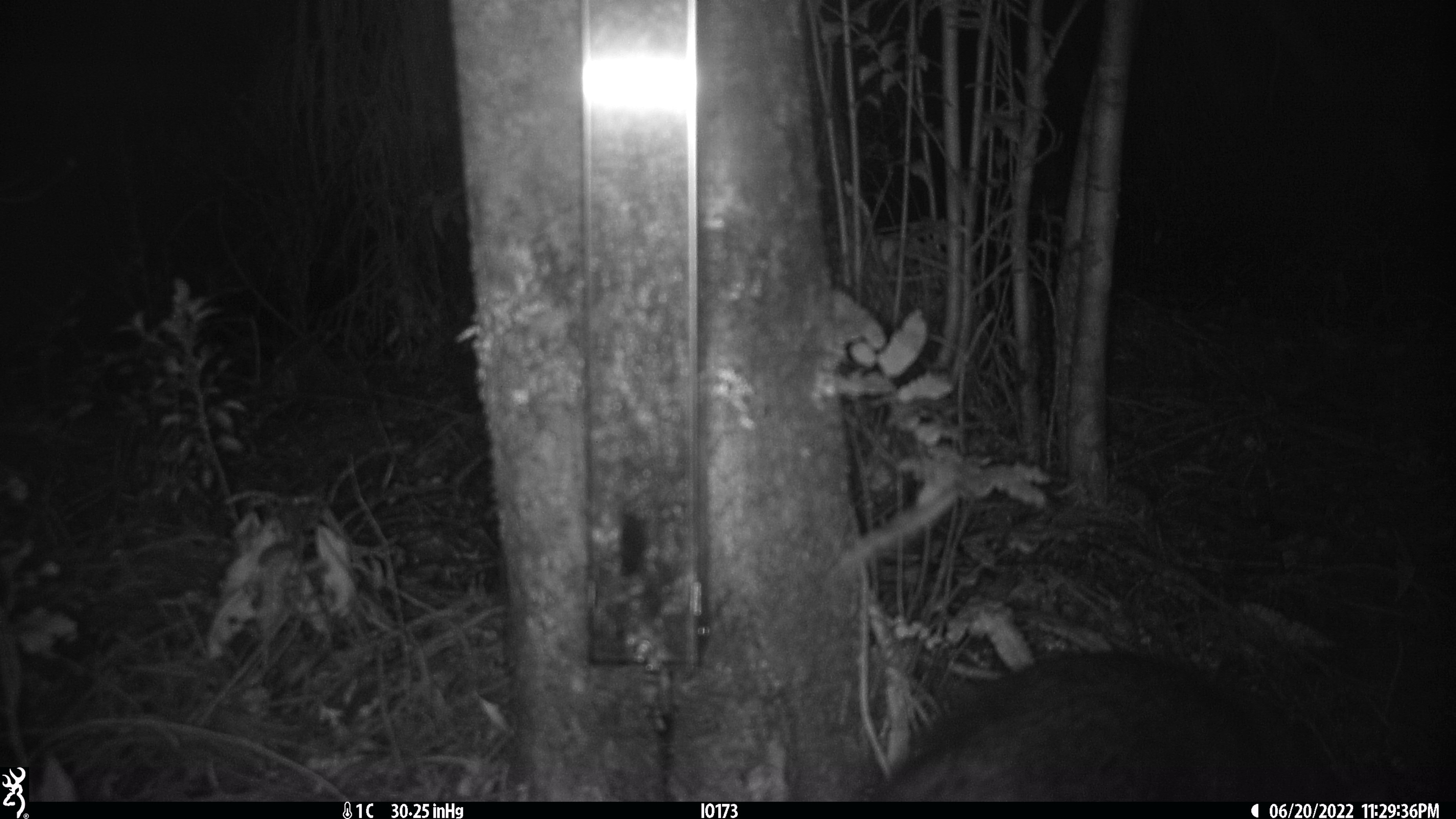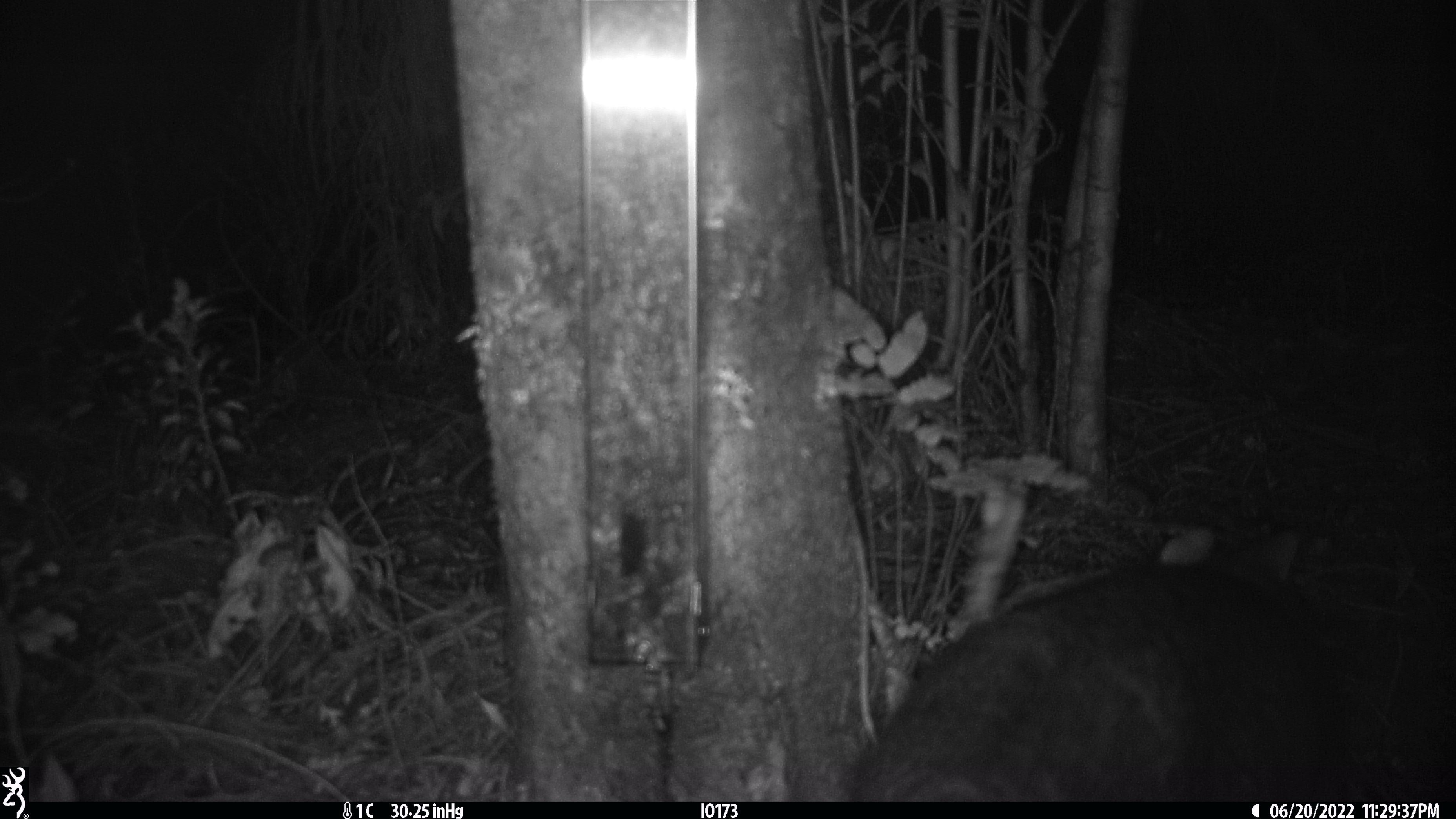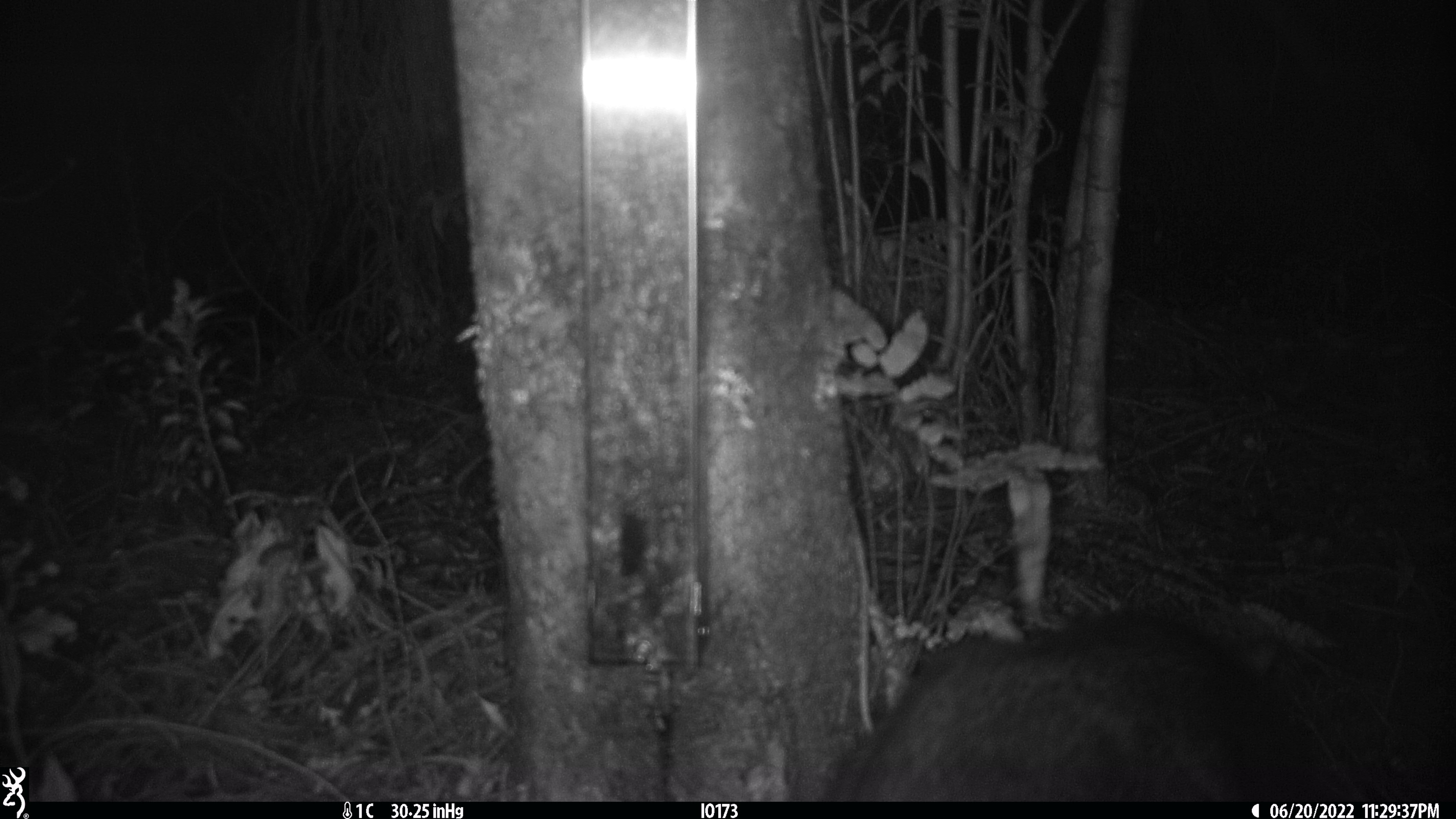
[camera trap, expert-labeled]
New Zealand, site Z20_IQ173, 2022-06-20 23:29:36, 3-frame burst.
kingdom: Animalia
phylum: Chordata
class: Mammalia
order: Diprotodontia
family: Phalangeridae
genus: Trichosurus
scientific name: Trichosurus vulpecula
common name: common brushtail possum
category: possum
Possum (common brushtail possum) (Trichosurus vulpecula).